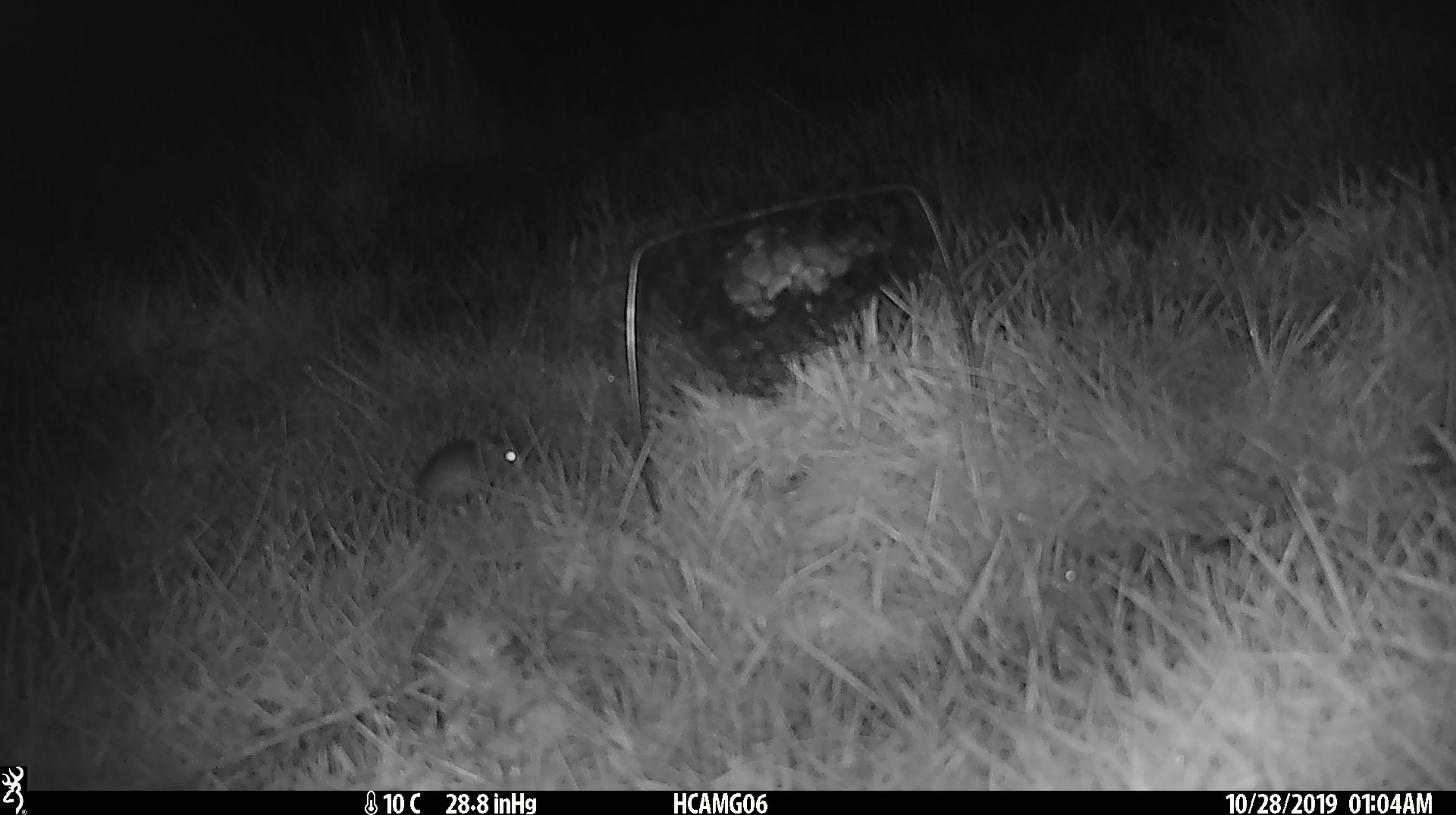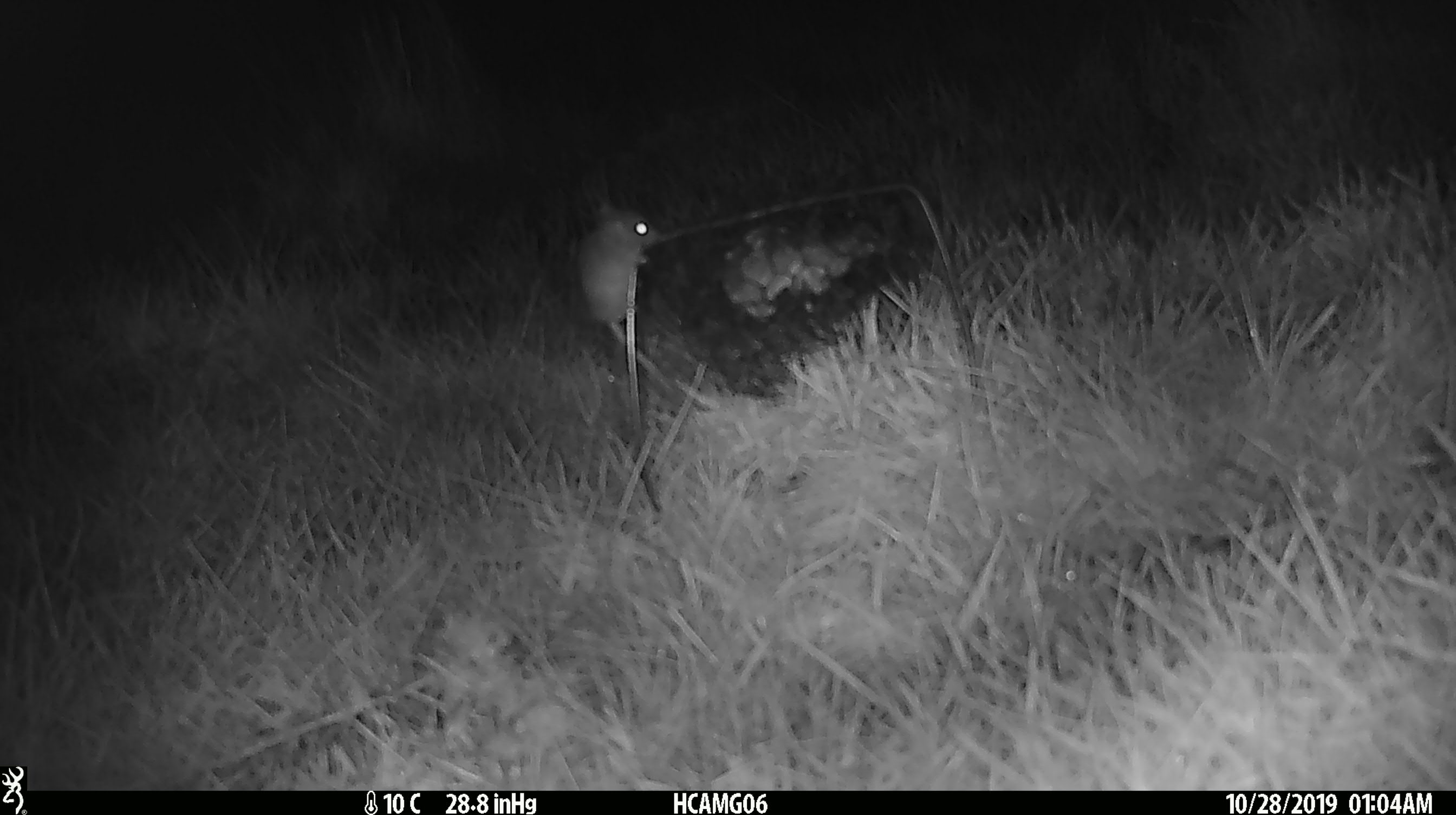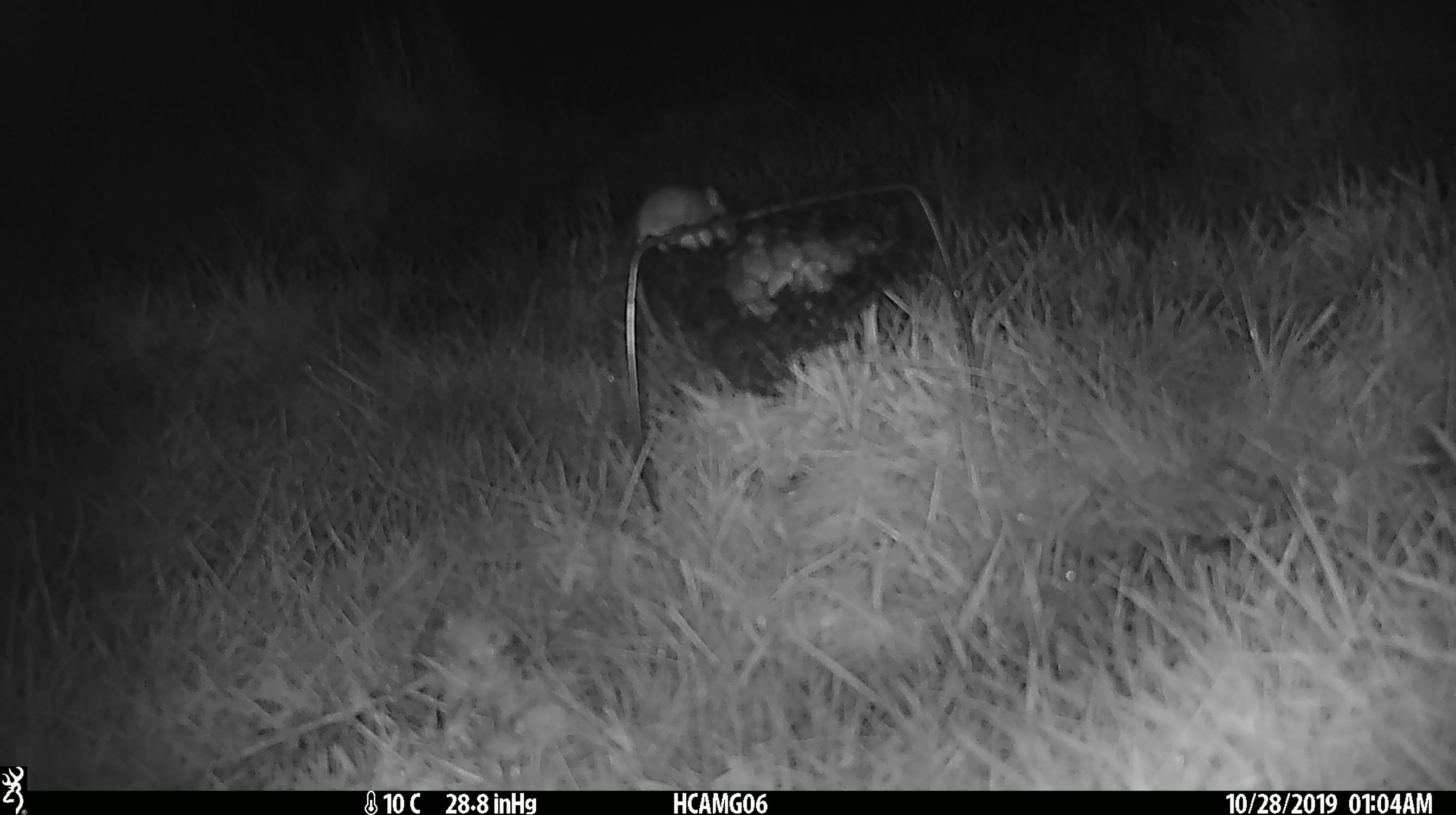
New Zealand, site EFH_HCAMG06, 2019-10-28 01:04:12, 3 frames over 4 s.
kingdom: Animalia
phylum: Chordata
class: Mammalia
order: Rodentia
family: Muridae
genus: Mus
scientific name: Mus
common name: mouse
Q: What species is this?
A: Mouse (Mus).